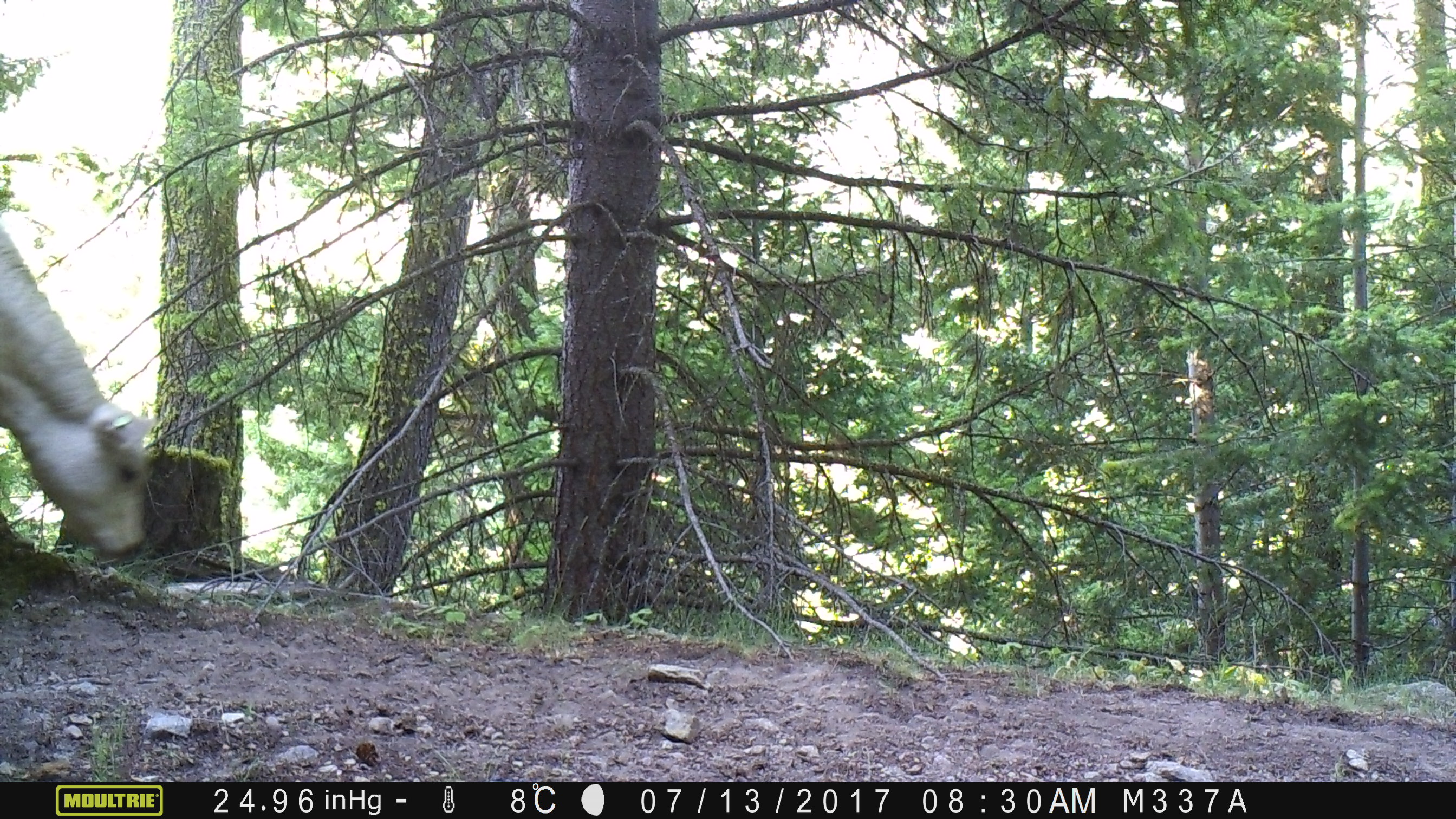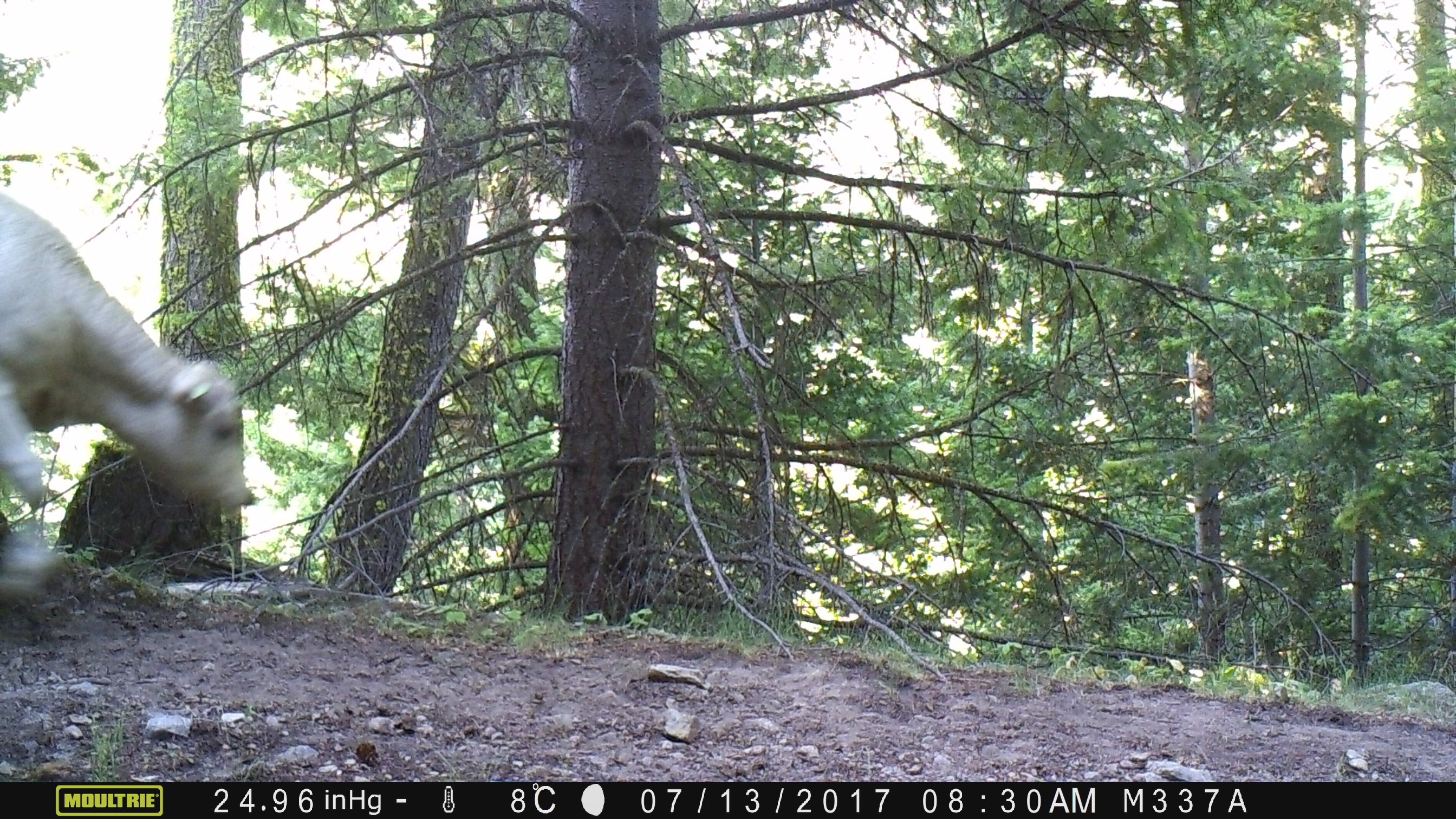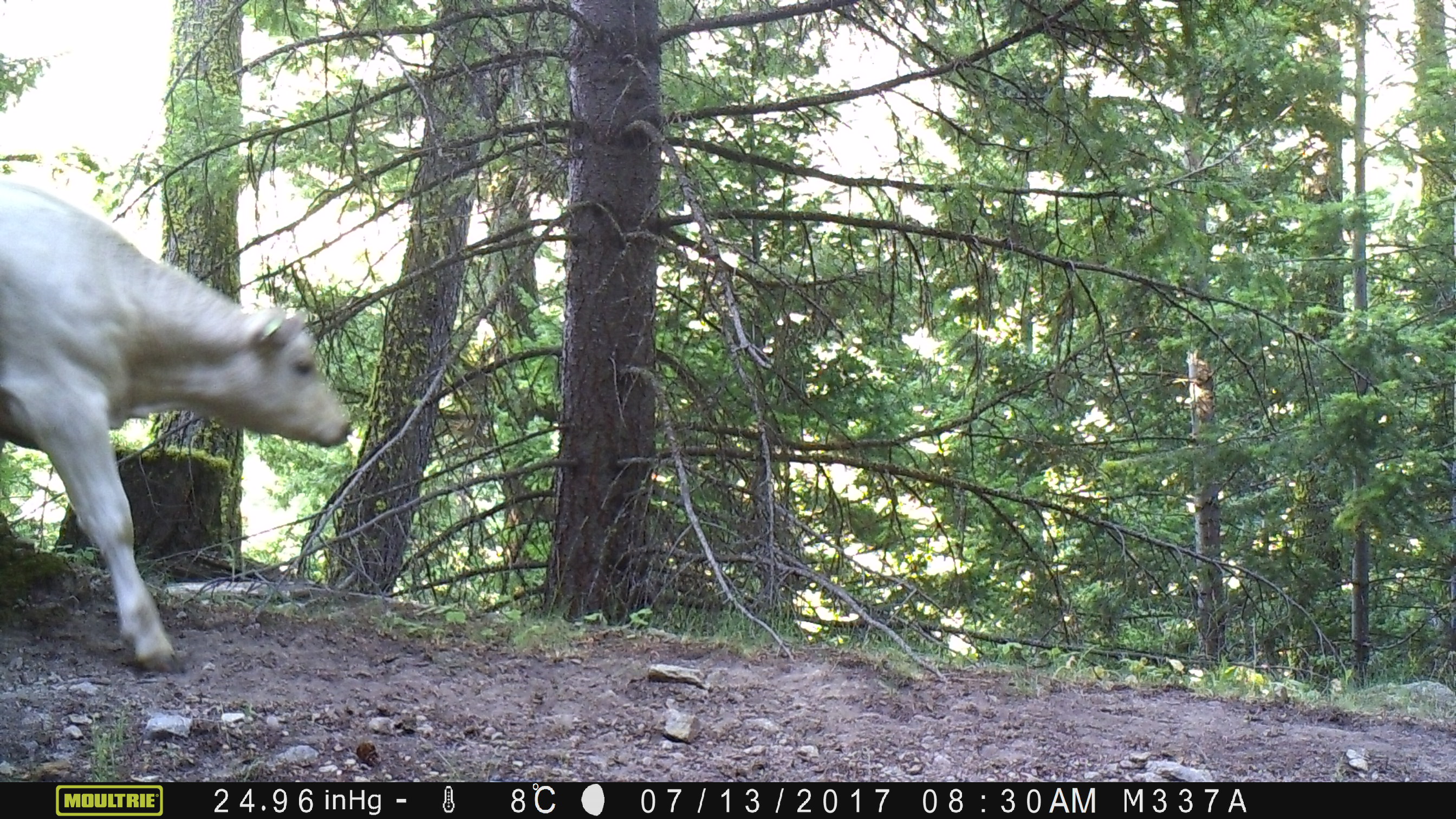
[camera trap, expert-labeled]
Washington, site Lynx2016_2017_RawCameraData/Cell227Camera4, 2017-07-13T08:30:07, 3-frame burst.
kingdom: Animalia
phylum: Chordata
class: Mammalia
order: Artiodactyla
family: Bovidae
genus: Bos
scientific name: Bos taurus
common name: domestic cattle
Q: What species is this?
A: Domestic cattle (Bos taurus).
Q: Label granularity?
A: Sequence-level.